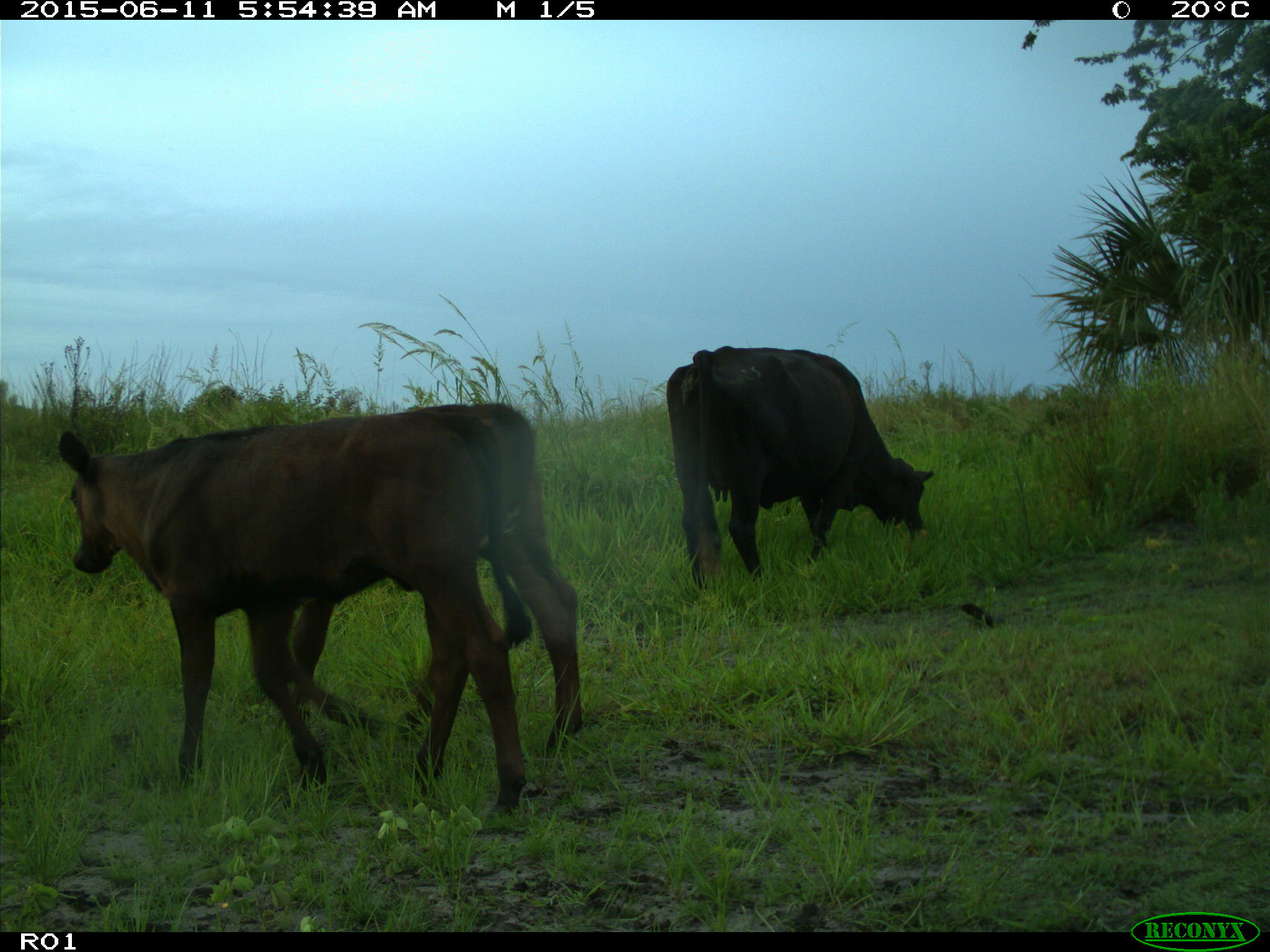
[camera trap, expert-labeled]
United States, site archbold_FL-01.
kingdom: Animalia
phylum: Chordata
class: Mammalia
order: Artiodactyla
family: Bovidae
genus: Bos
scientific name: Bos taurus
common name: domestic cow